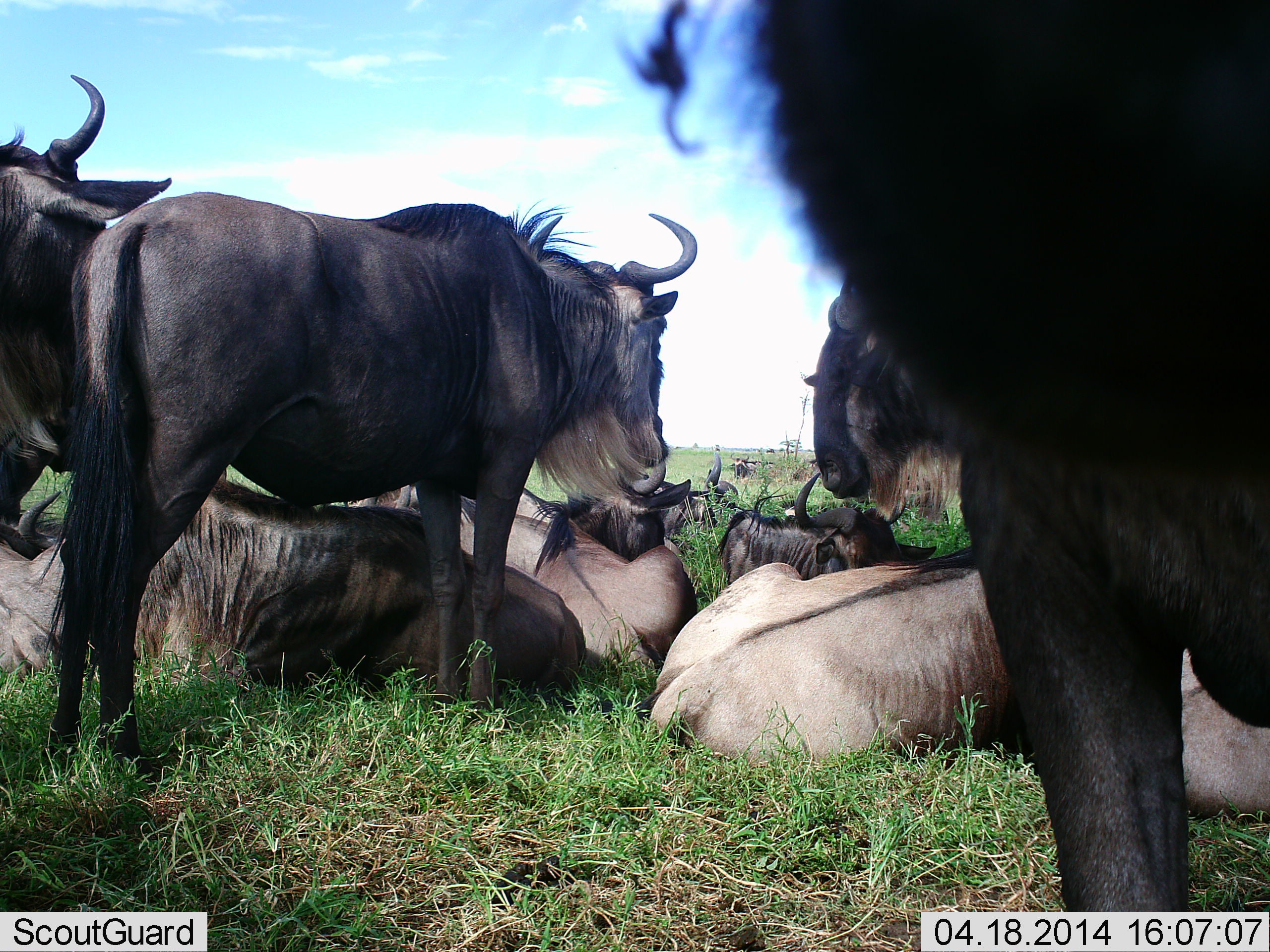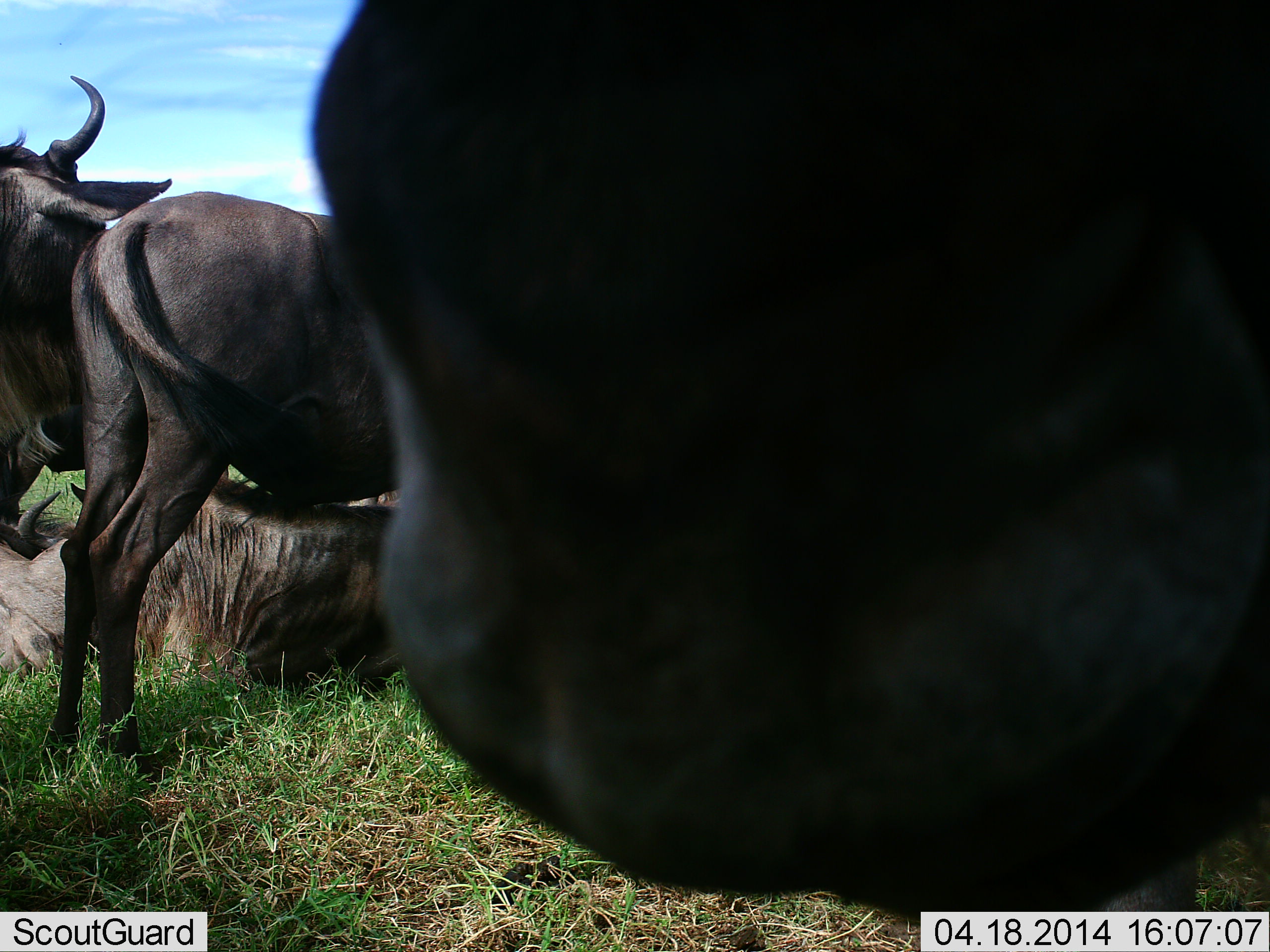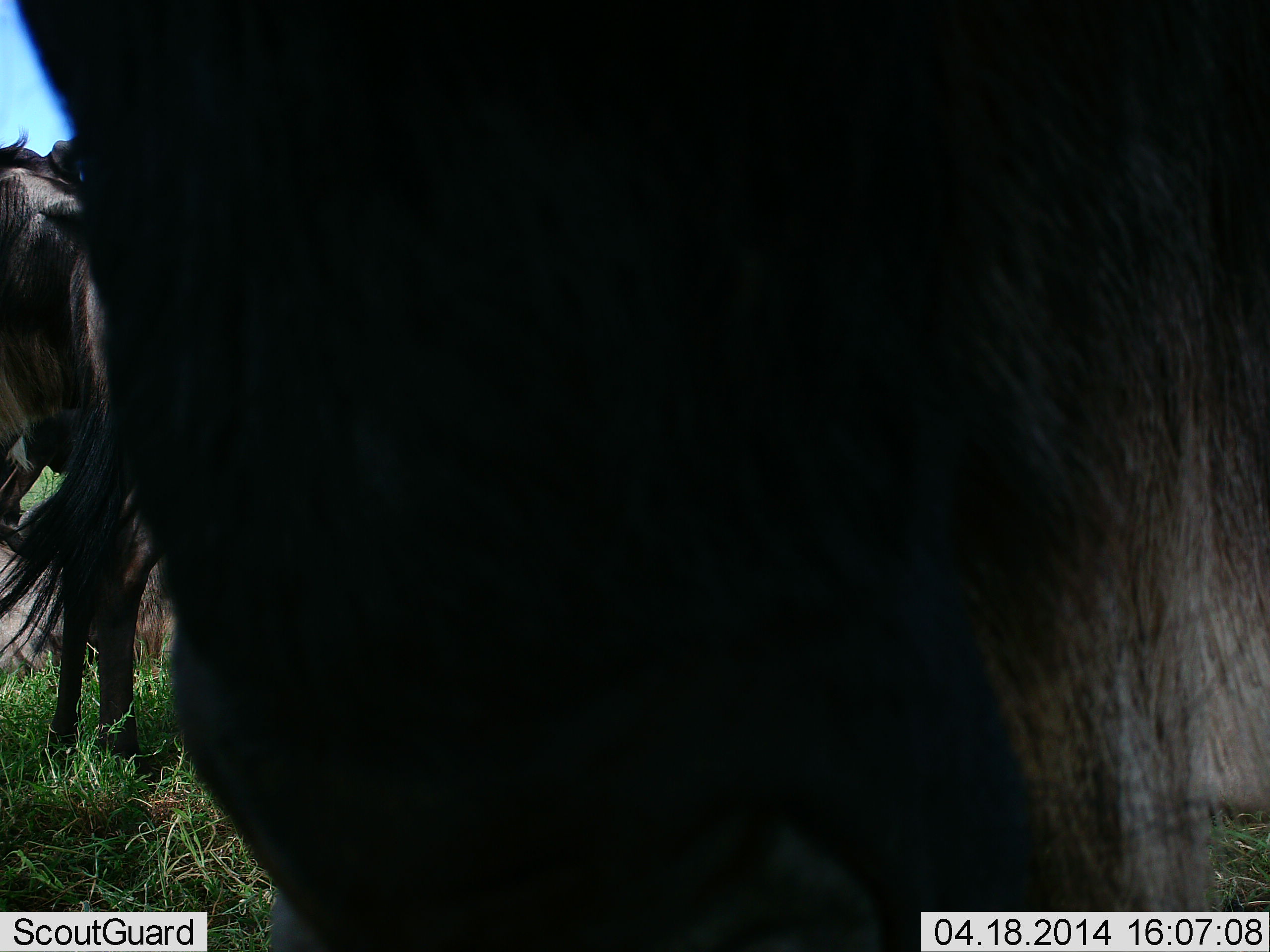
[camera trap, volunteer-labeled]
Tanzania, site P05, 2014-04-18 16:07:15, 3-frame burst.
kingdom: Animalia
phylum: Chordata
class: Mammalia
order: Artiodactyla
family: Bovidae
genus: Connochaetes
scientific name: Connochaetes taurinus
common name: blue wildebeest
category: wildebeest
Wildebeest (blue wildebeest) (Connochaetes taurinus), count 11-50. Behavior (volunteer vote fractions): standing 70%, resting 100%, moving 20%, interacting 0%. Young present (vote fraction): 0%. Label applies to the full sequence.